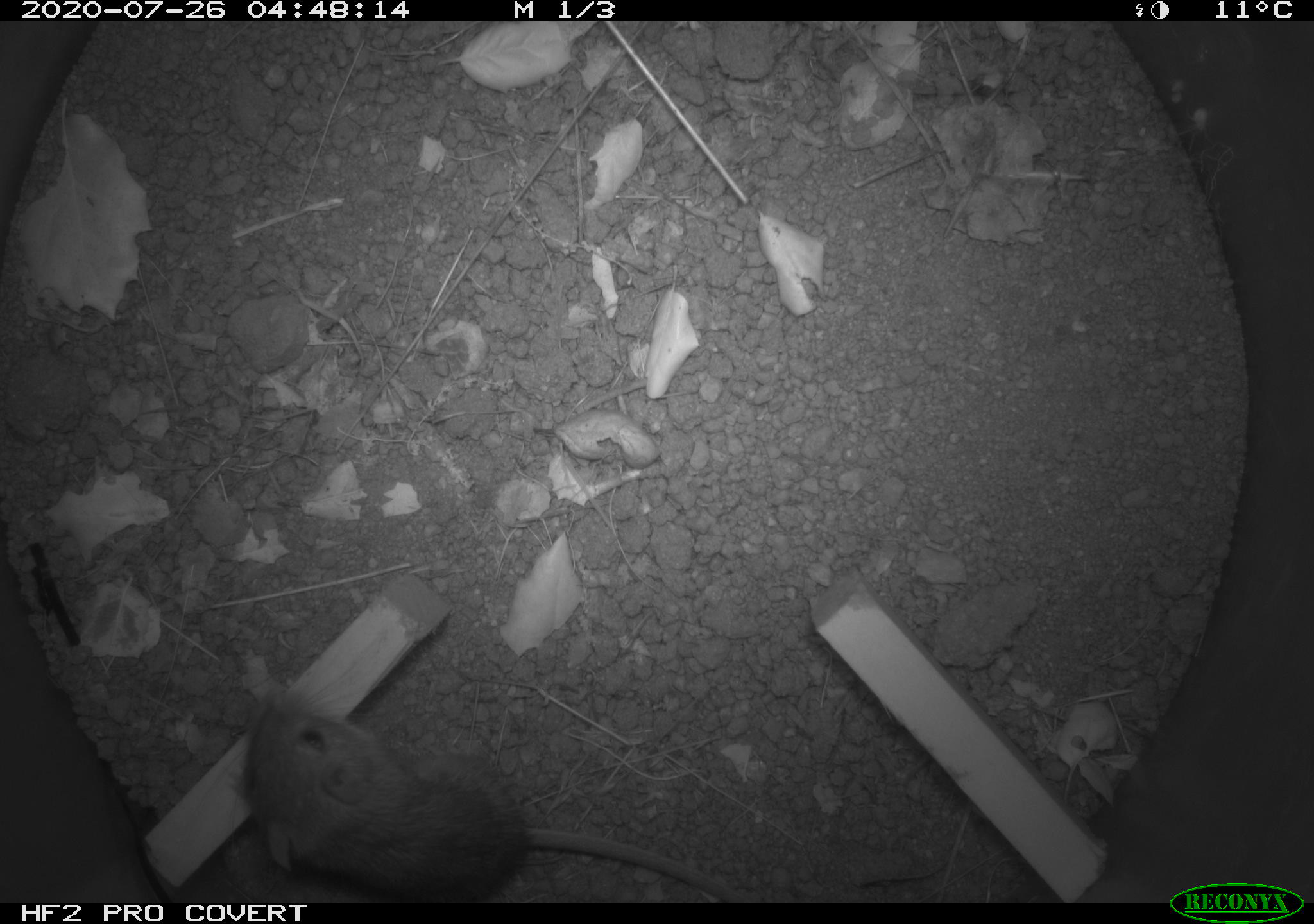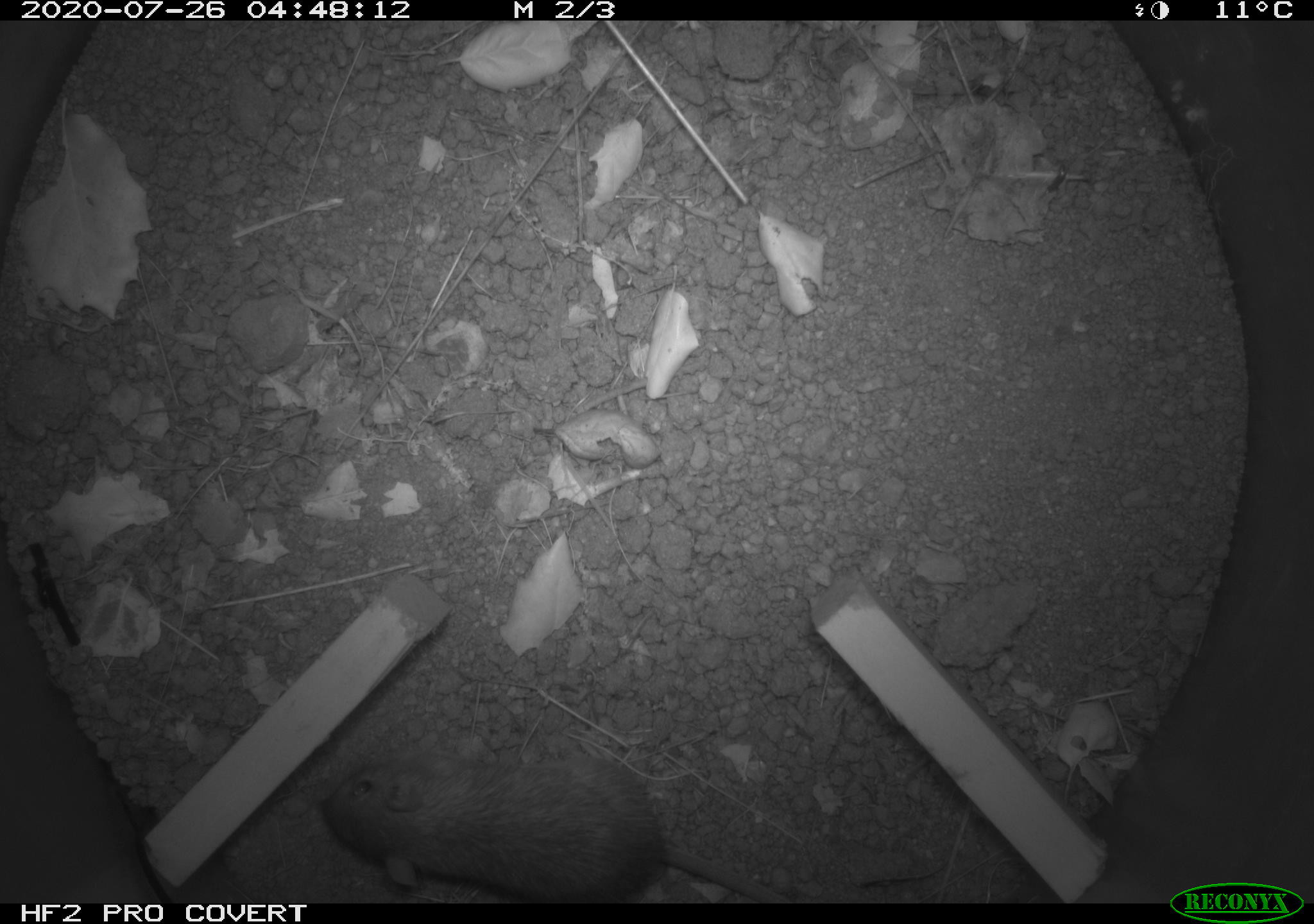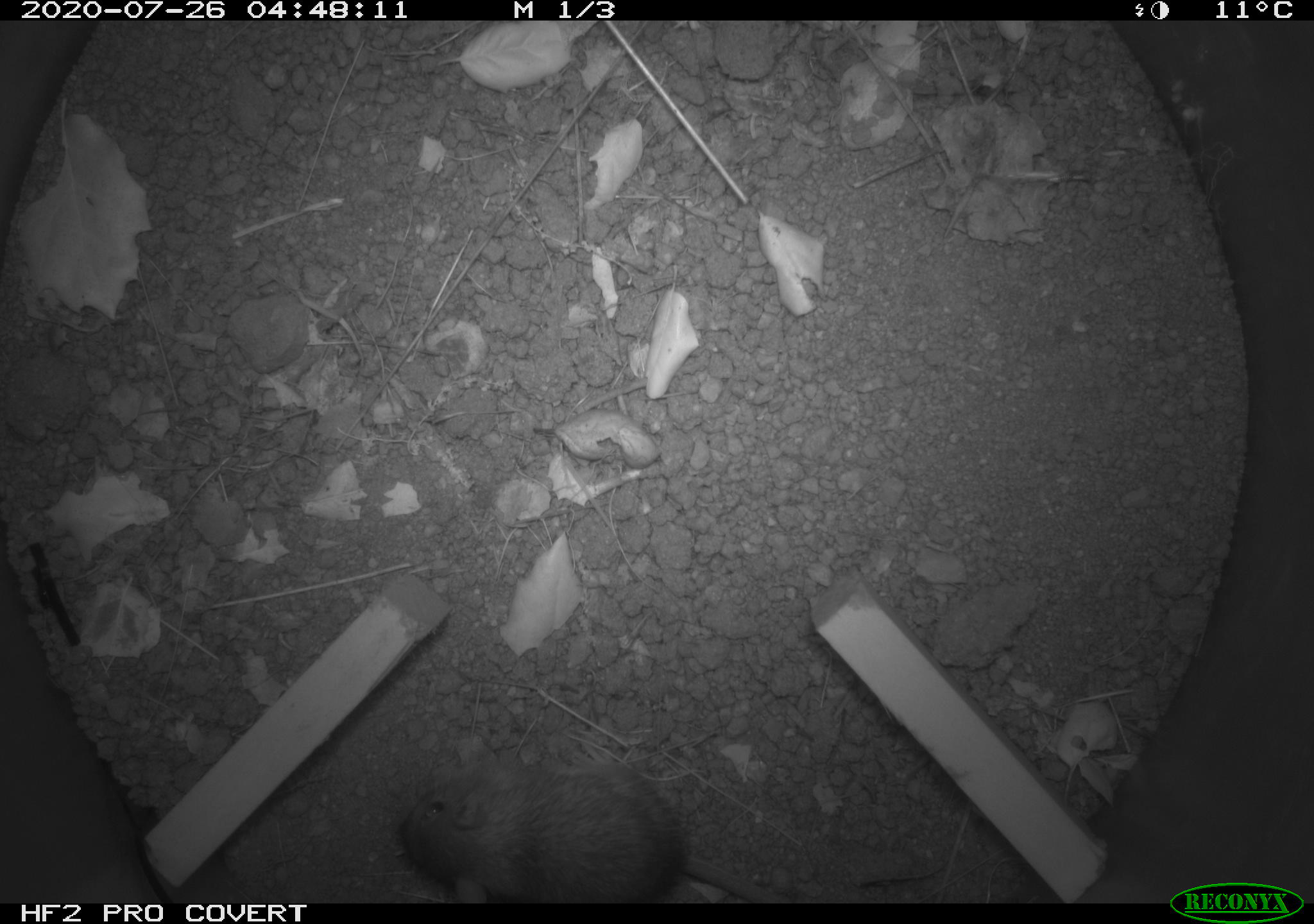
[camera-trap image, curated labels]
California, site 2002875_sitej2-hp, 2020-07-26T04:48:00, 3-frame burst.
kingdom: Animalia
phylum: Chordata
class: Mammalia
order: Rodentia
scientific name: Rodentia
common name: rodent